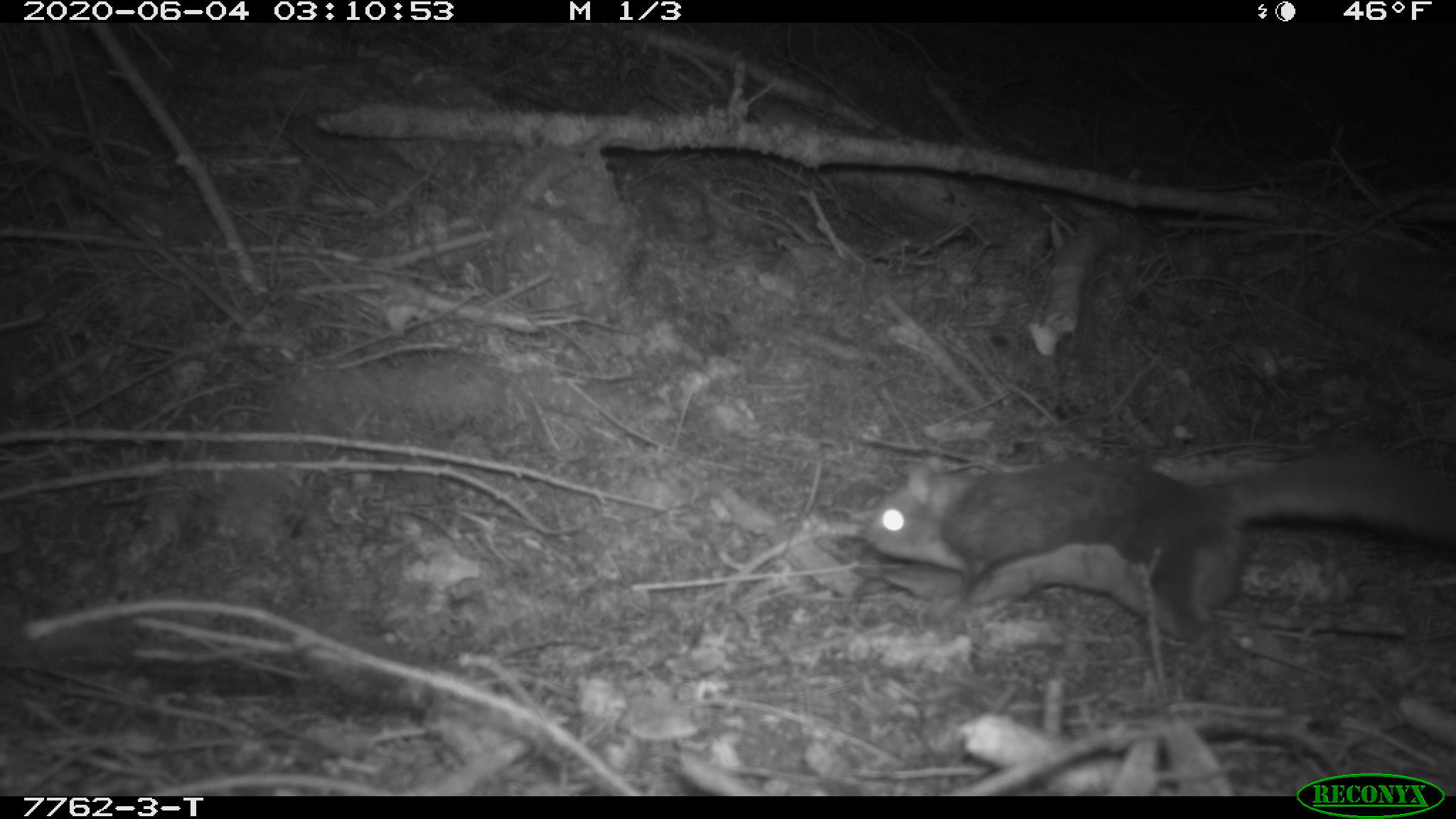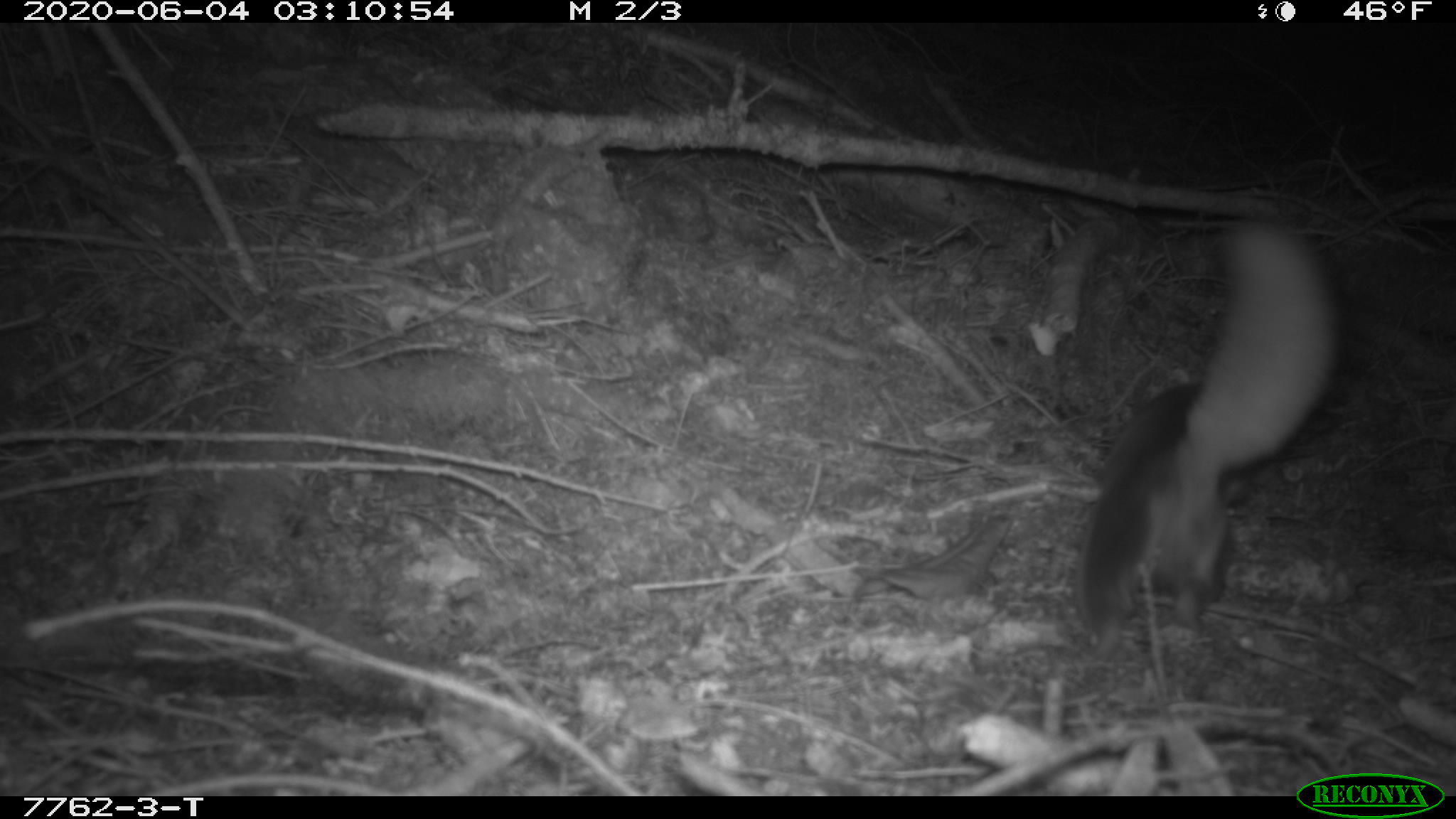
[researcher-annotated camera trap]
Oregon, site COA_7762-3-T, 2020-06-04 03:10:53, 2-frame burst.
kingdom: Animalia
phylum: Chordata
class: Mammalia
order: Rodentia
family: Sciuridae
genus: Glaucomys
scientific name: Glaucomys oregonensis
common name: humboldt's flying squirrel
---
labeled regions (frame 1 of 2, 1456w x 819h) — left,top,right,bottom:
humboldt's flying squirrel: 848,447,1453,659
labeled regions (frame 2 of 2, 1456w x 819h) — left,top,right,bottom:
humboldt's flying squirrel: 1068,216,1352,666